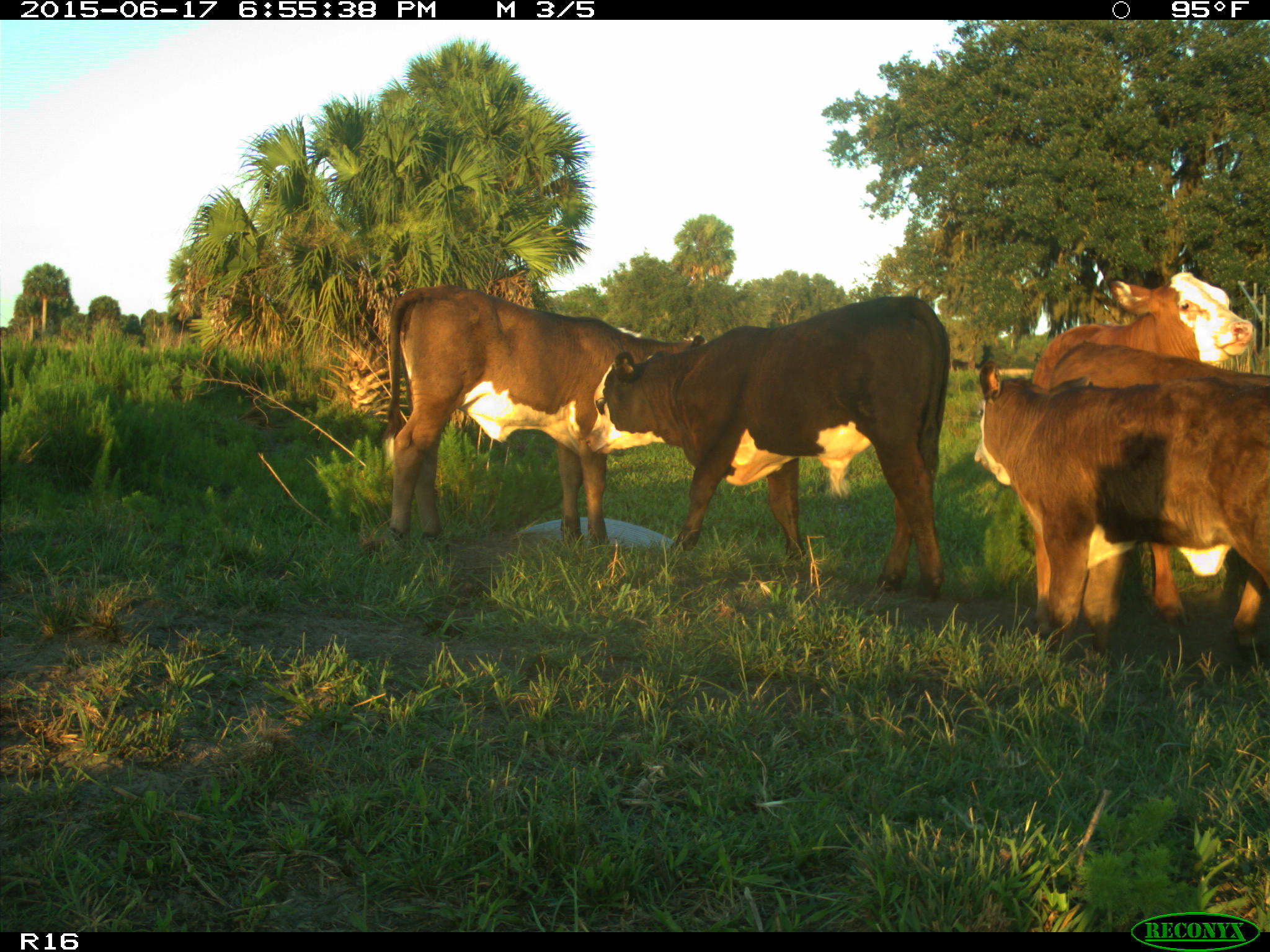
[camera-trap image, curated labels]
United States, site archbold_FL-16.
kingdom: Animalia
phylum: Chordata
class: Mammalia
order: Artiodactyla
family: Bovidae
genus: Bos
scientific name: Bos taurus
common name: domestic cow